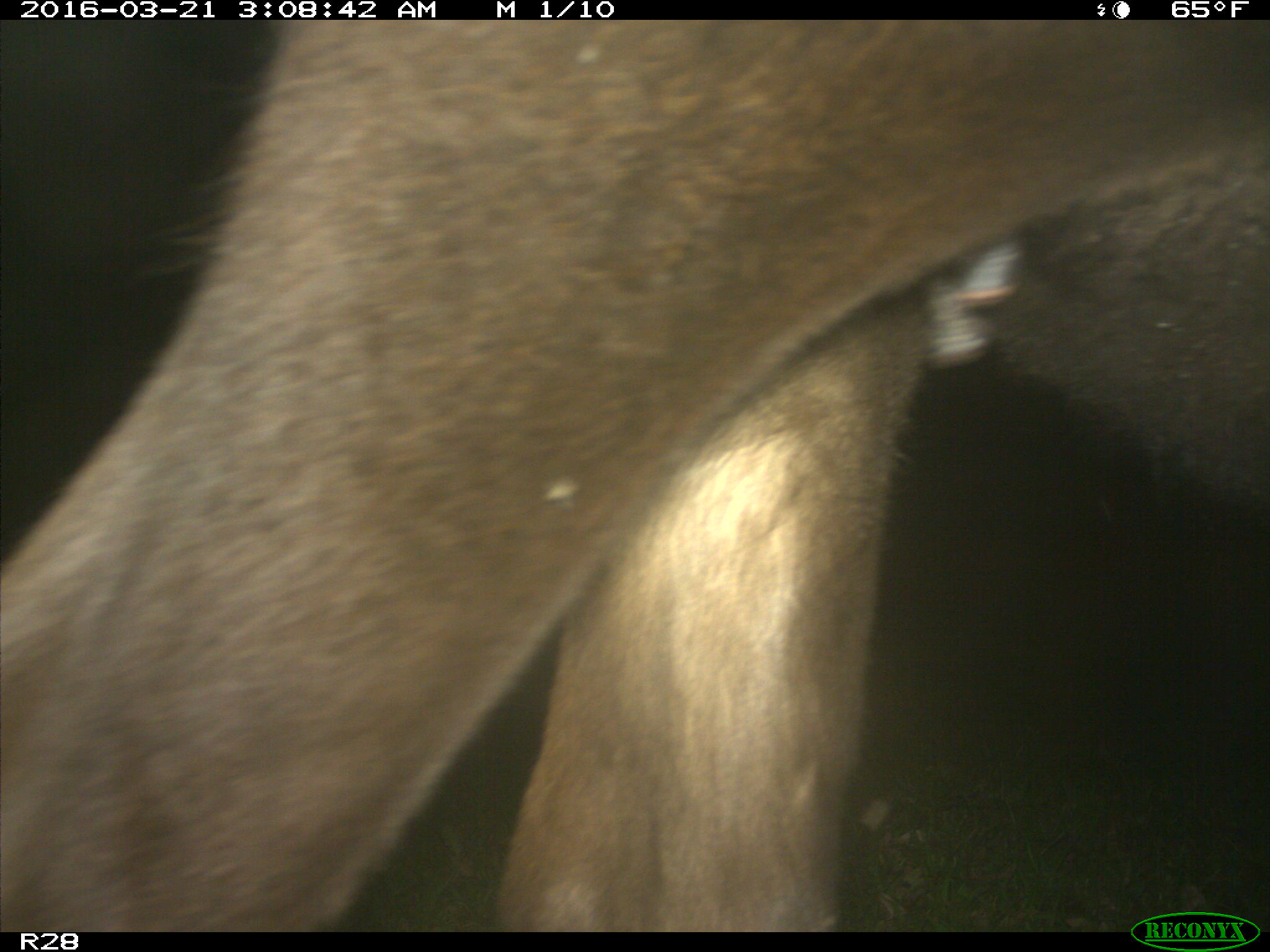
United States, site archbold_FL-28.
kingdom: Animalia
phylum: Chordata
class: Mammalia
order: Artiodactyla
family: Bovidae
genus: Bos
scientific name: Bos taurus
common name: domestic cow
Bos taurus (domestic cow).